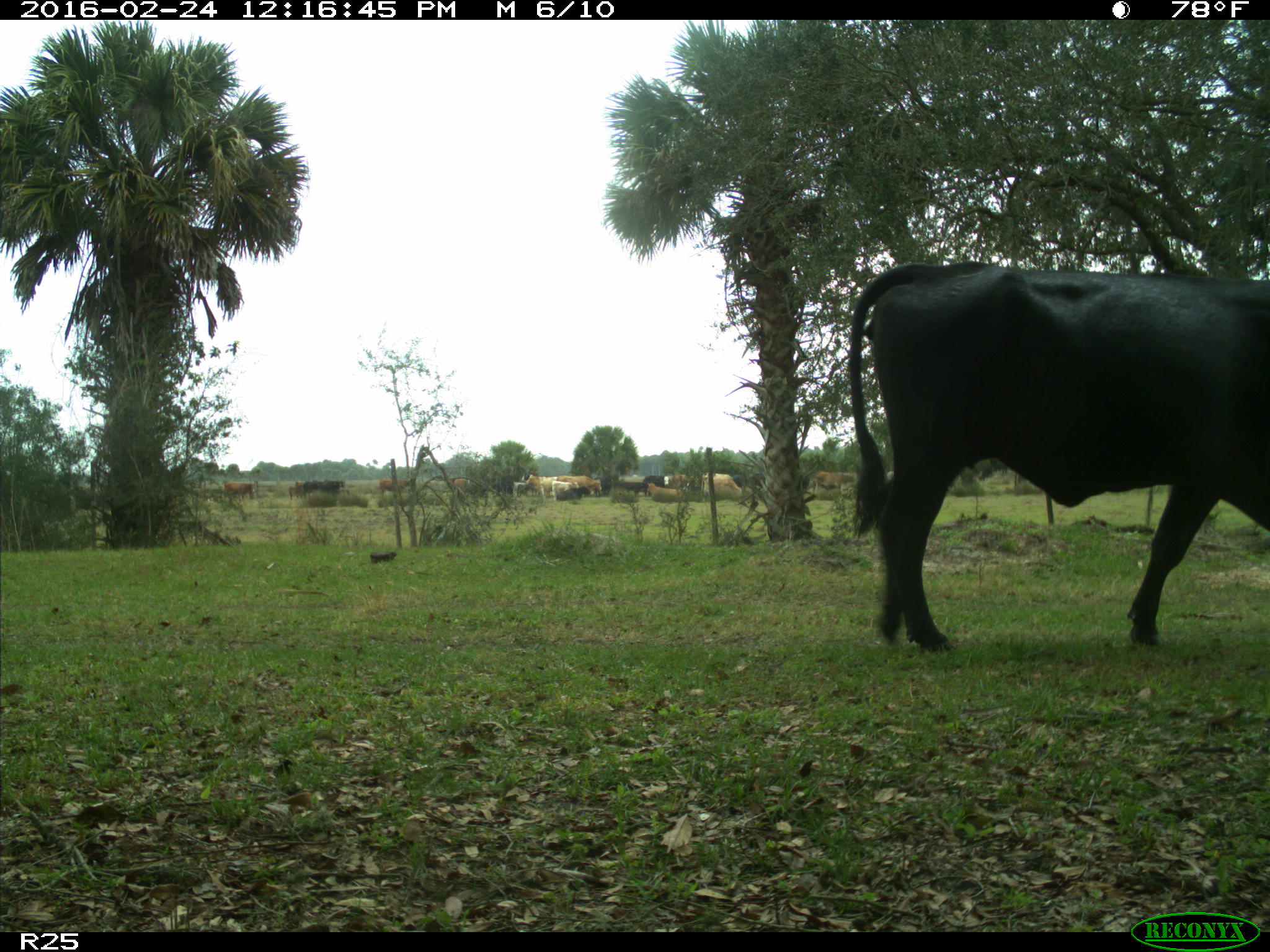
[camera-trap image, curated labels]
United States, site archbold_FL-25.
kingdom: Animalia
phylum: Chordata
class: Mammalia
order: Artiodactyla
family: Bovidae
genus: Bos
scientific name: Bos taurus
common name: domestic cow